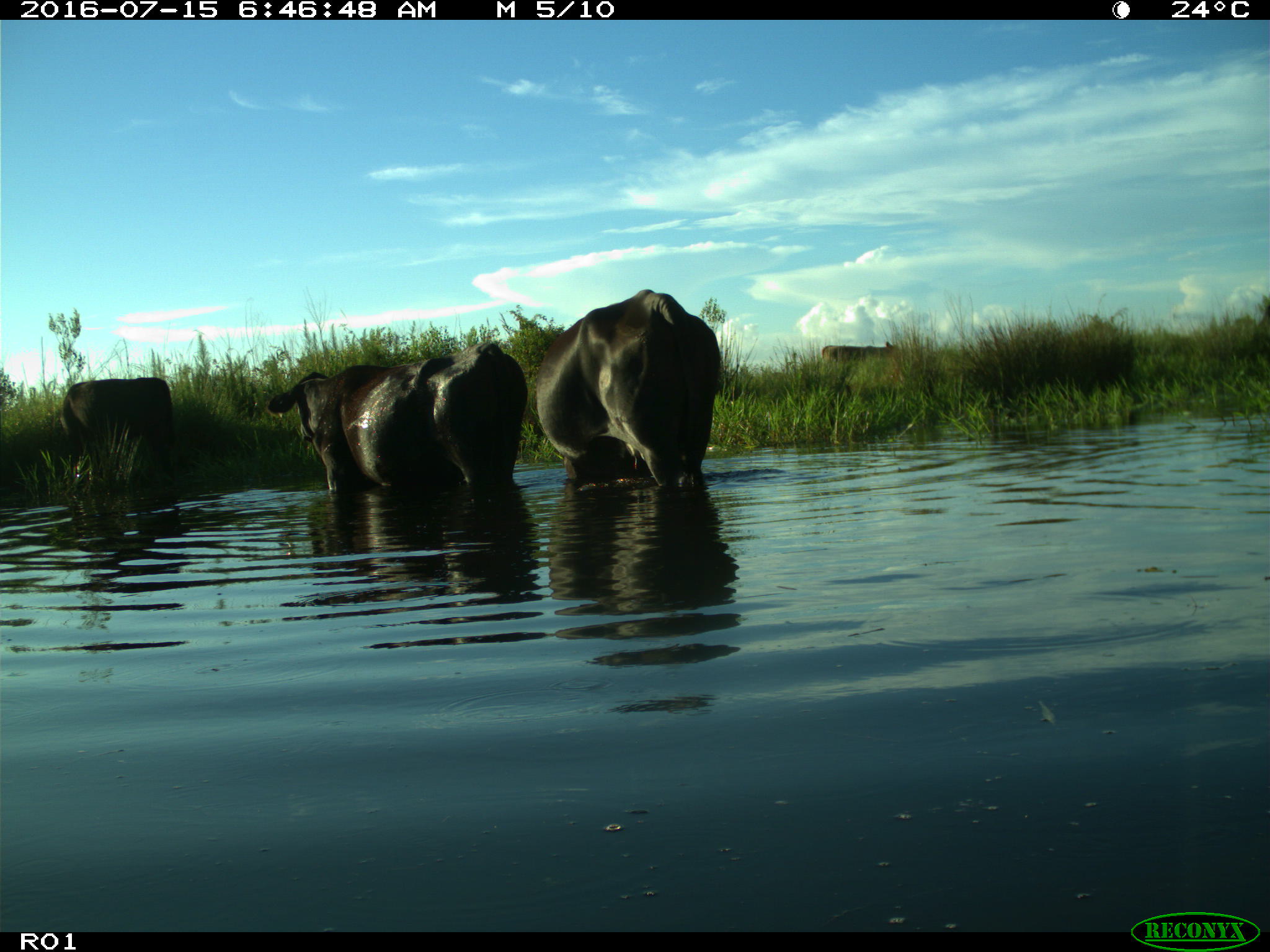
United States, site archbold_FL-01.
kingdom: Animalia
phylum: Chordata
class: Mammalia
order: Artiodactyla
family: Bovidae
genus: Bos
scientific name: Bos taurus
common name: domestic cow